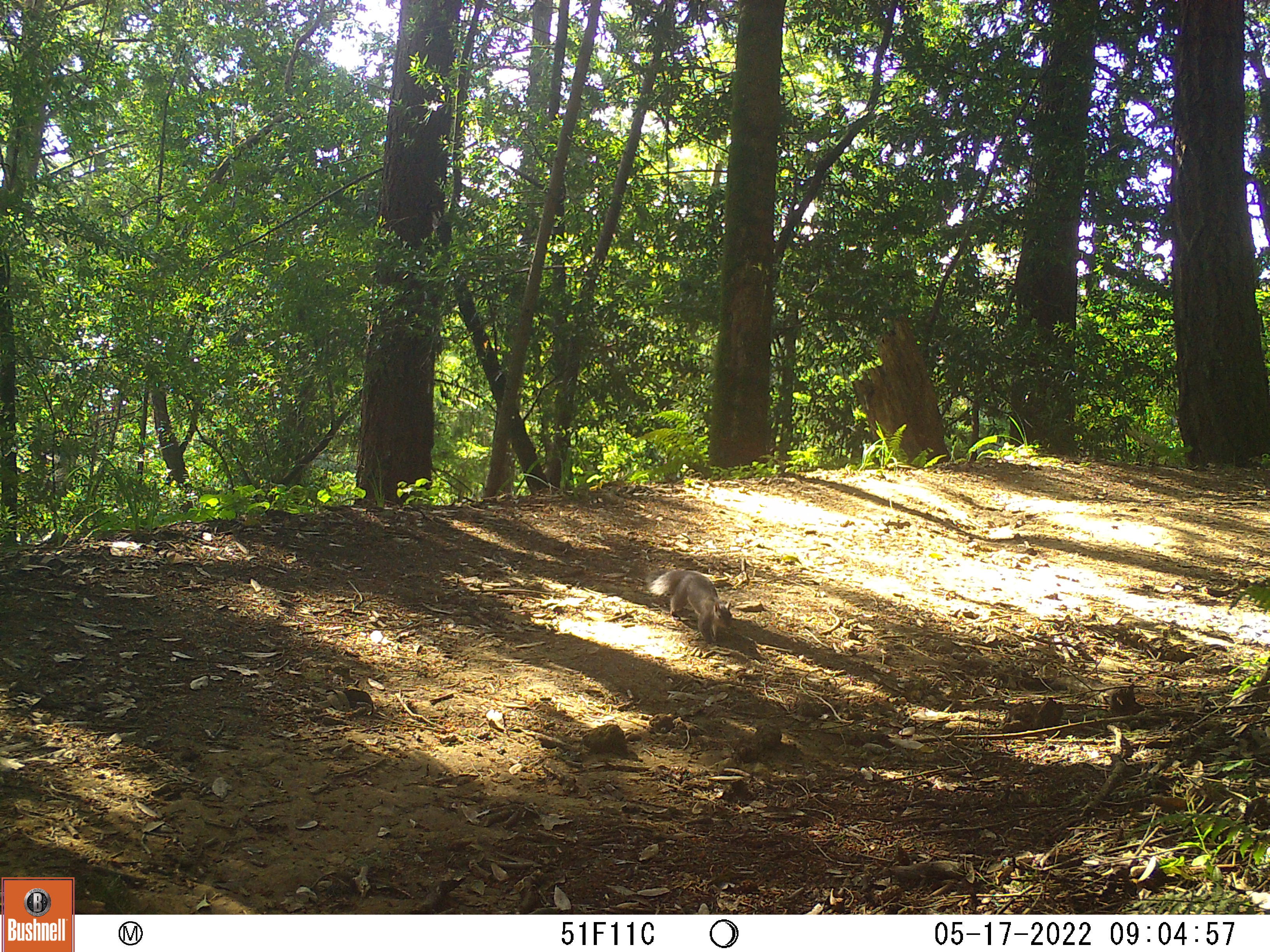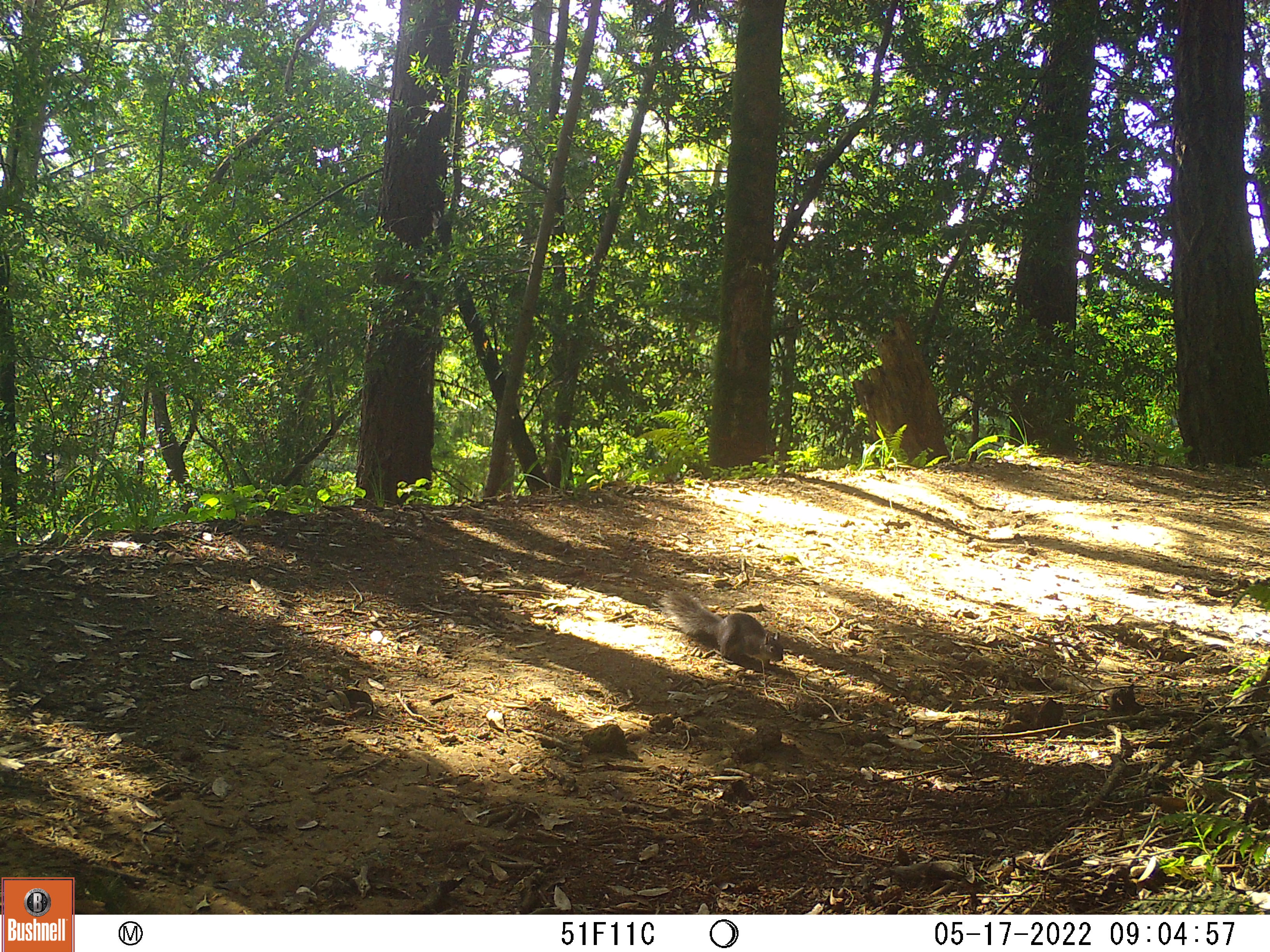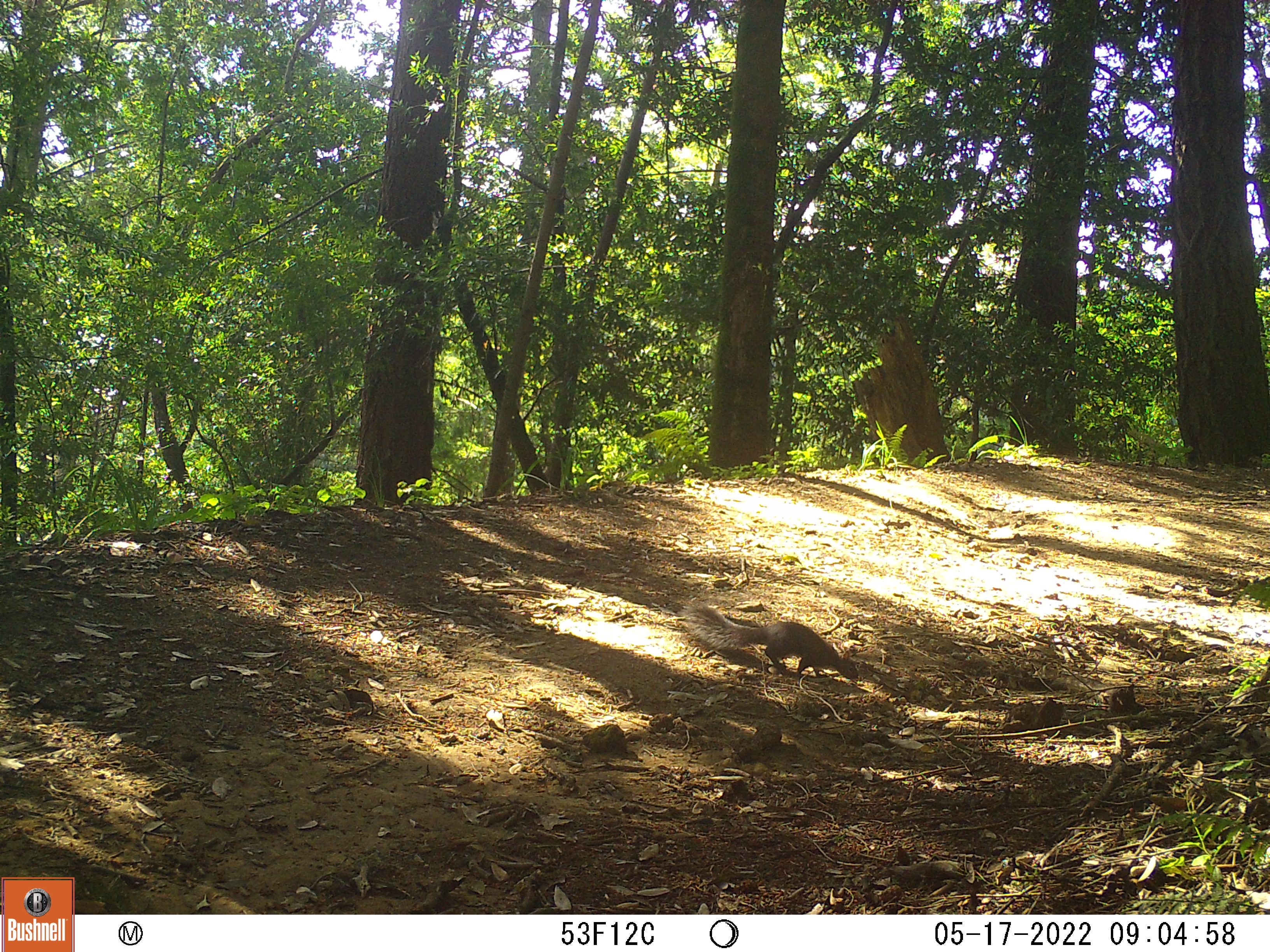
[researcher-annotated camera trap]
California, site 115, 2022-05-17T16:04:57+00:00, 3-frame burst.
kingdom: Animalia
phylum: Chordata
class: Mammalia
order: Rodentia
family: Sciuridae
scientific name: Sciuridae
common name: squirrel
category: unknown squirrel